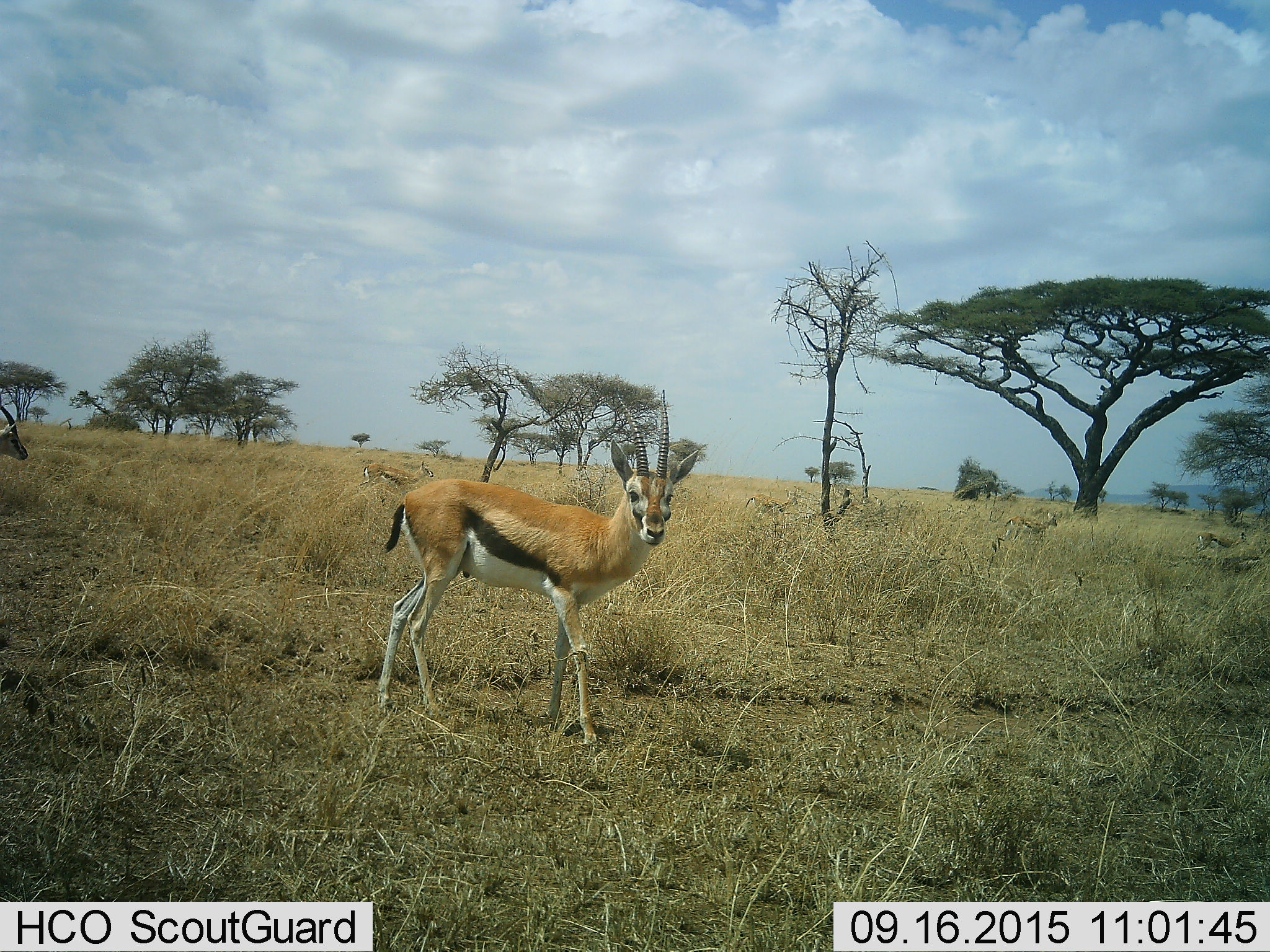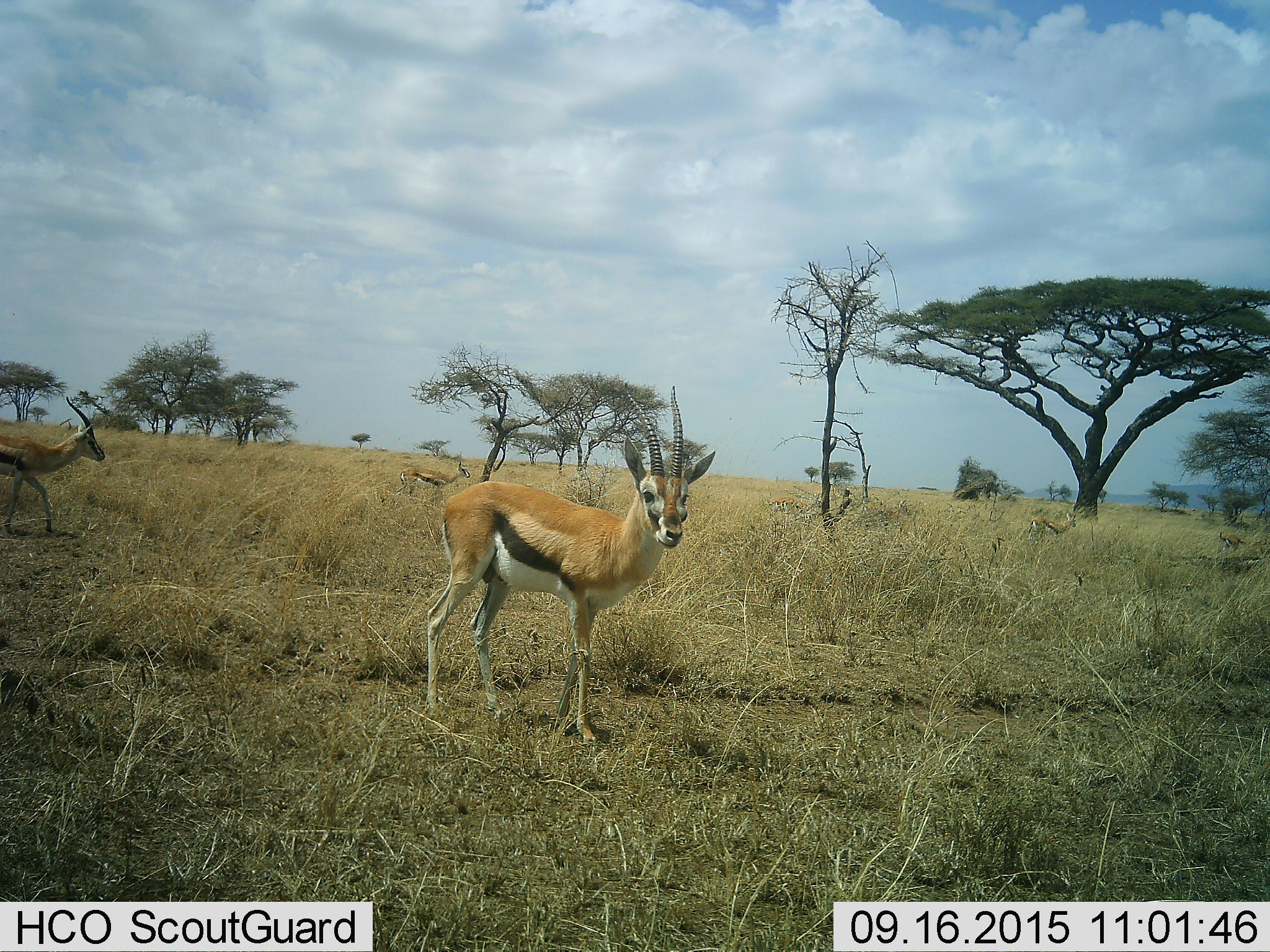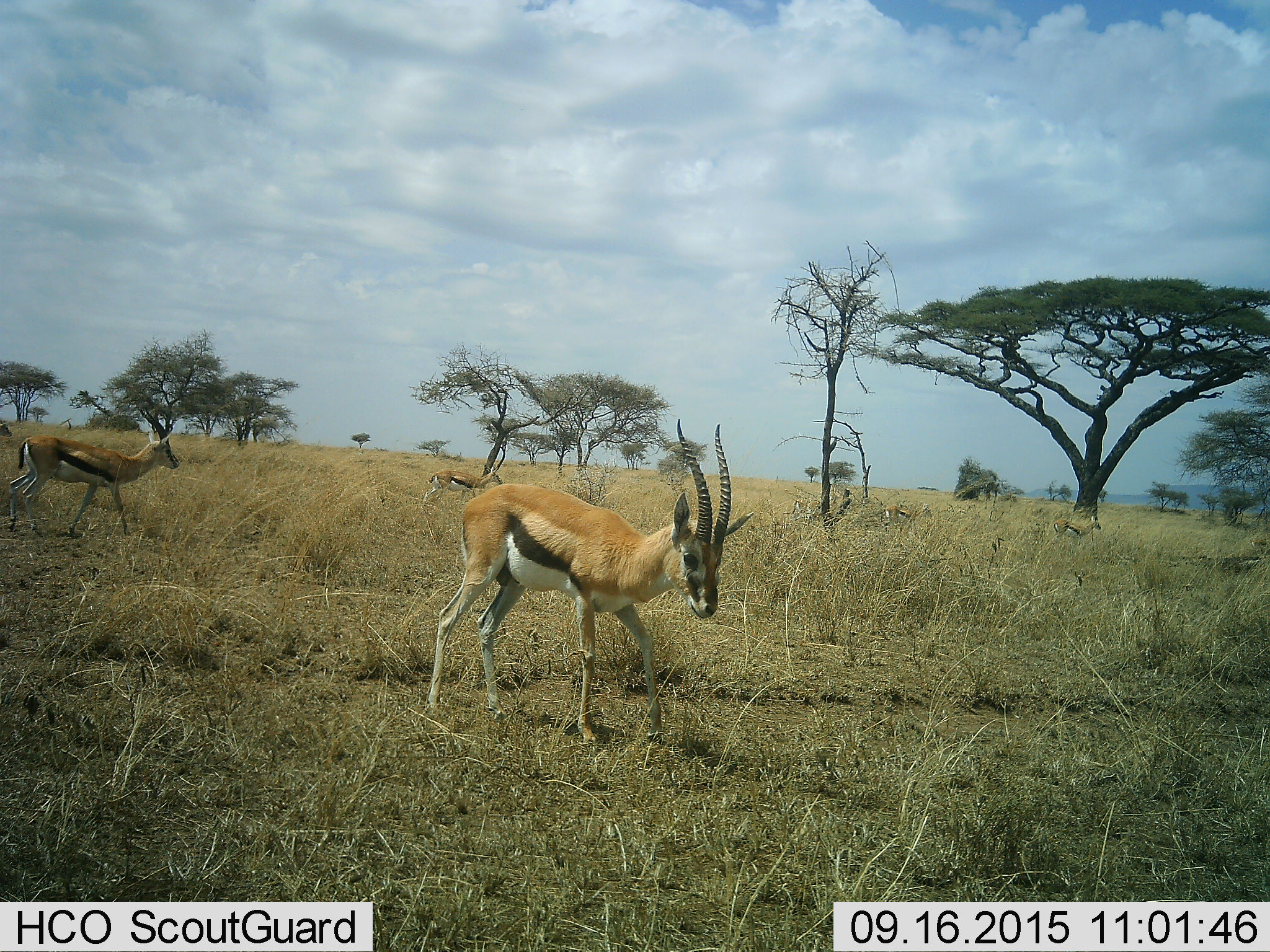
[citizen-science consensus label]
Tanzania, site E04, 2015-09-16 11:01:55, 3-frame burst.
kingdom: Animalia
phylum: Chordata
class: Mammalia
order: Artiodactyla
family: Bovidae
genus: Eudorcas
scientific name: Eudorcas thomsonii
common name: thomson's gazelle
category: gazellethomsons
Gazellethomsons (thomson's gazelle) (Eudorcas thomsonii), count 7. Behavior (volunteer vote fractions): standing 29%, resting 0%, moving 93%, interacting 0%. Young present (vote fraction): 7%. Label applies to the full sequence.